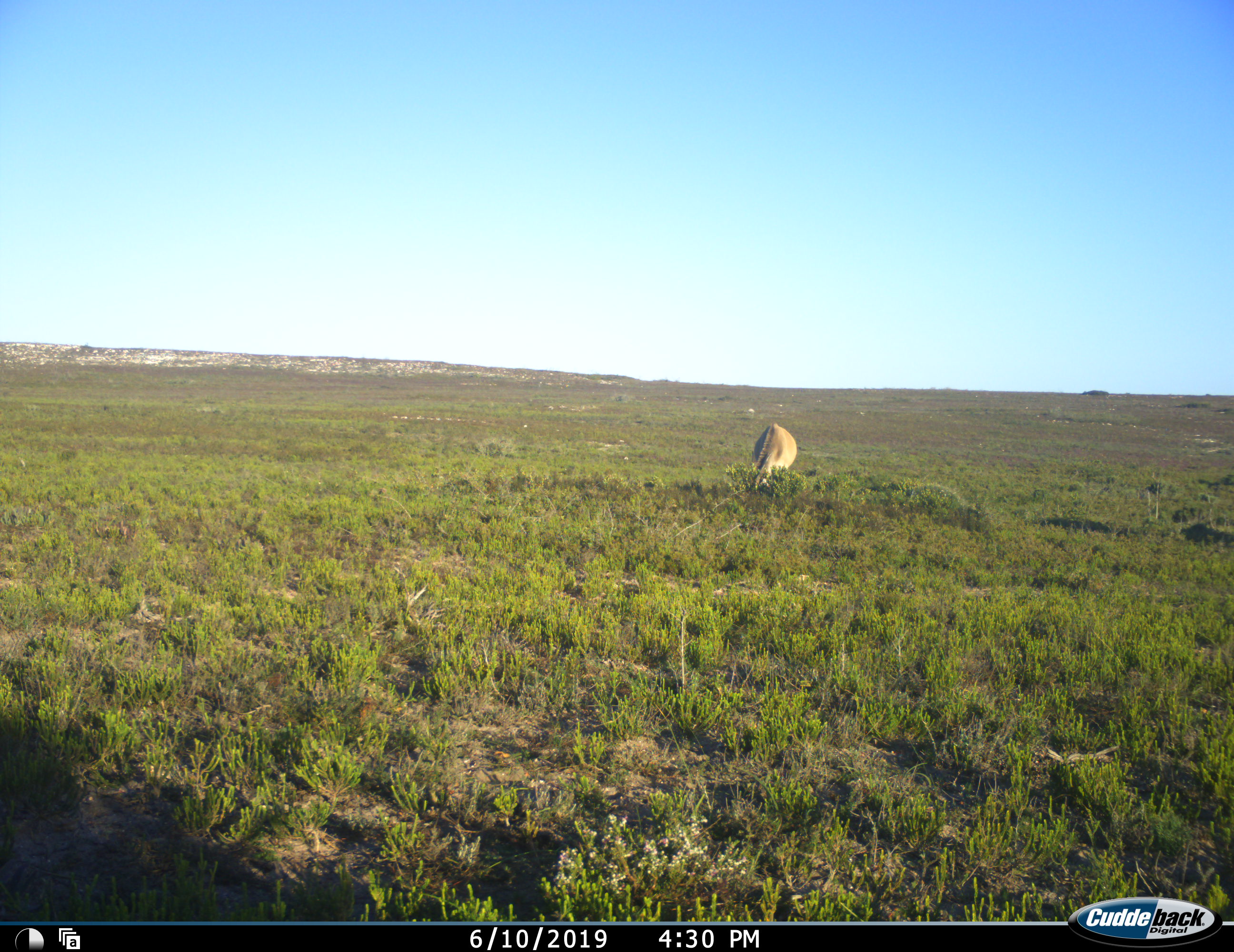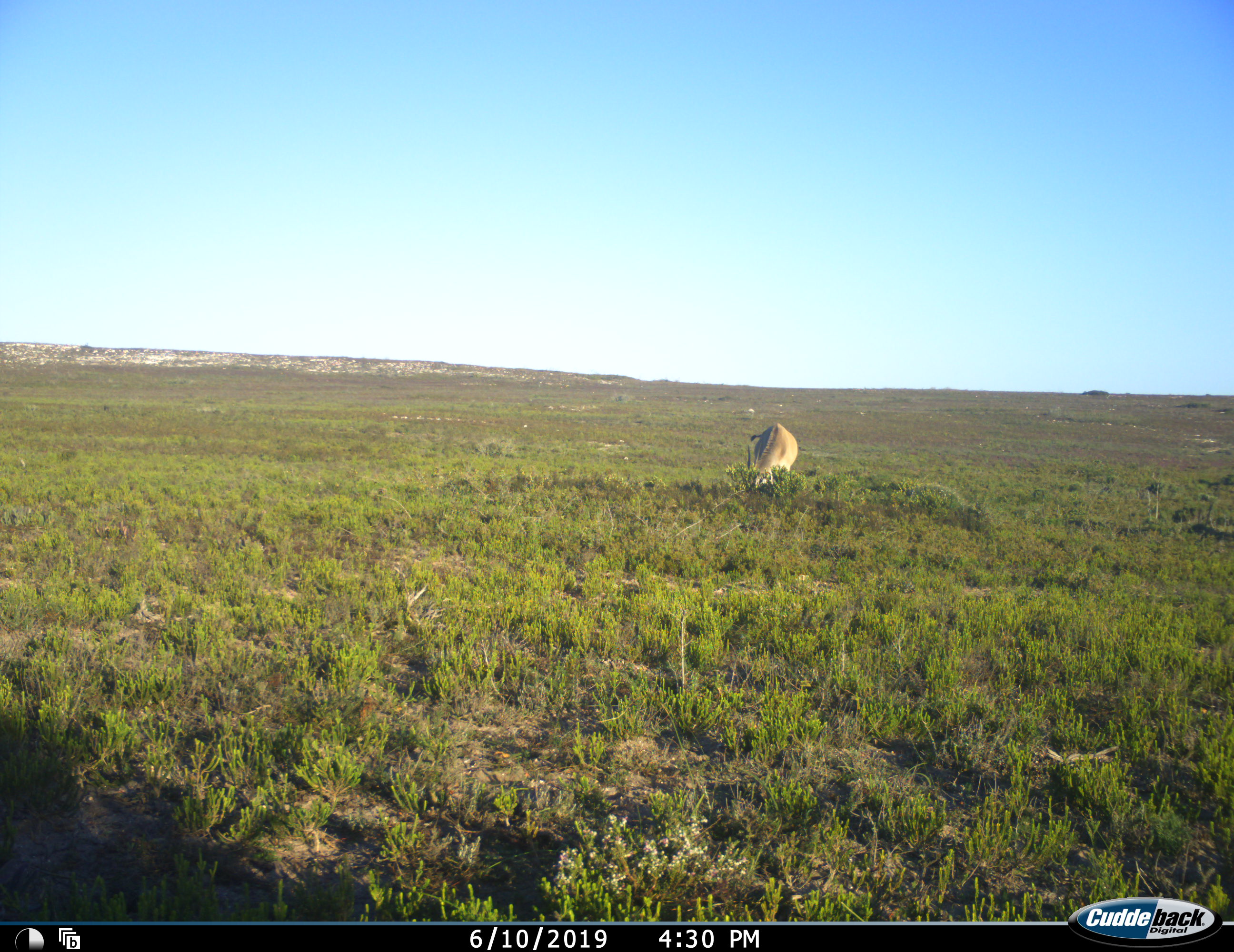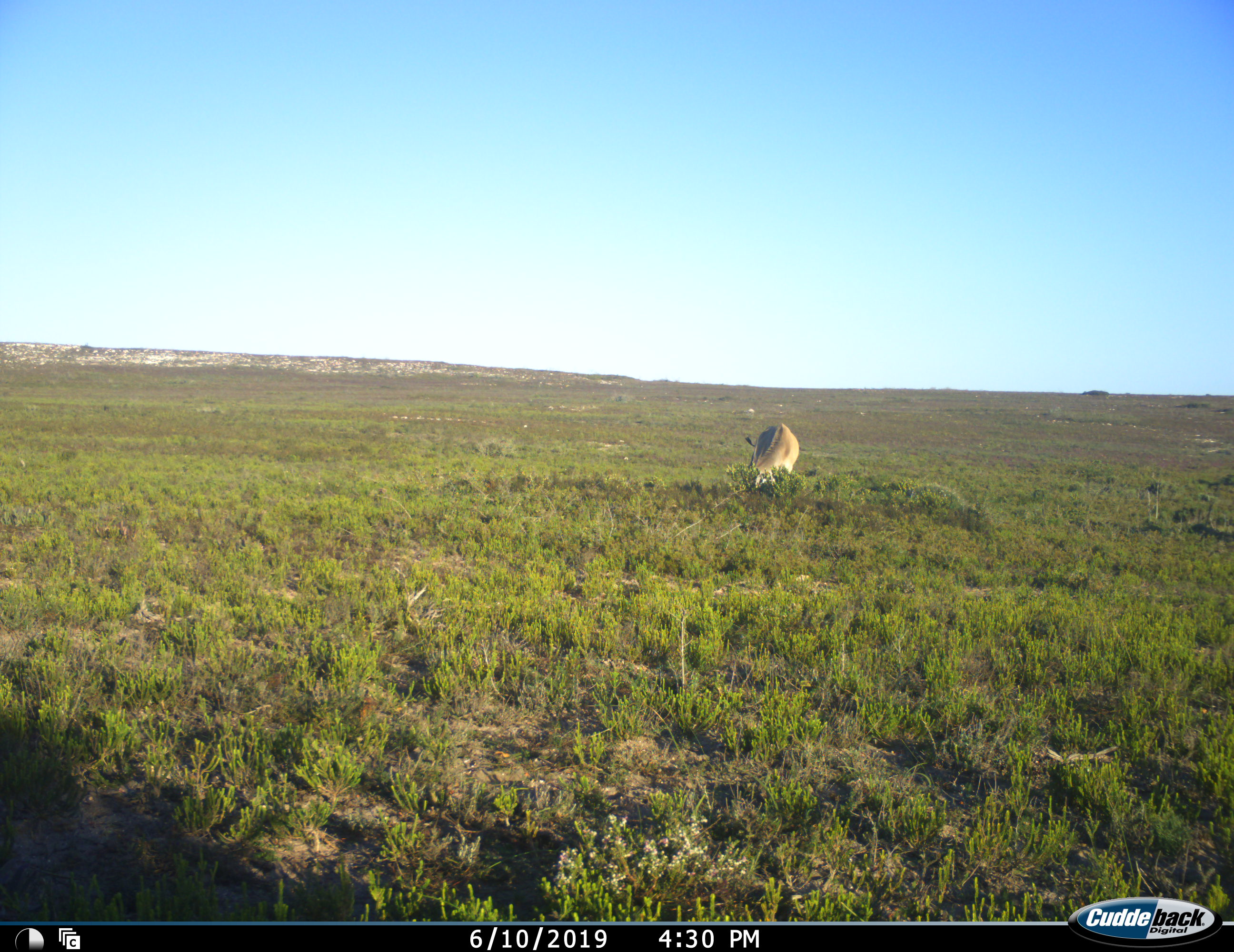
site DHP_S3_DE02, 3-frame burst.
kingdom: Animalia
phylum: Chordata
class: Mammalia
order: Artiodactyla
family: Bovidae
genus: Tragelaphus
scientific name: Tragelaphus oryx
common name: eland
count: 1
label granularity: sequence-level